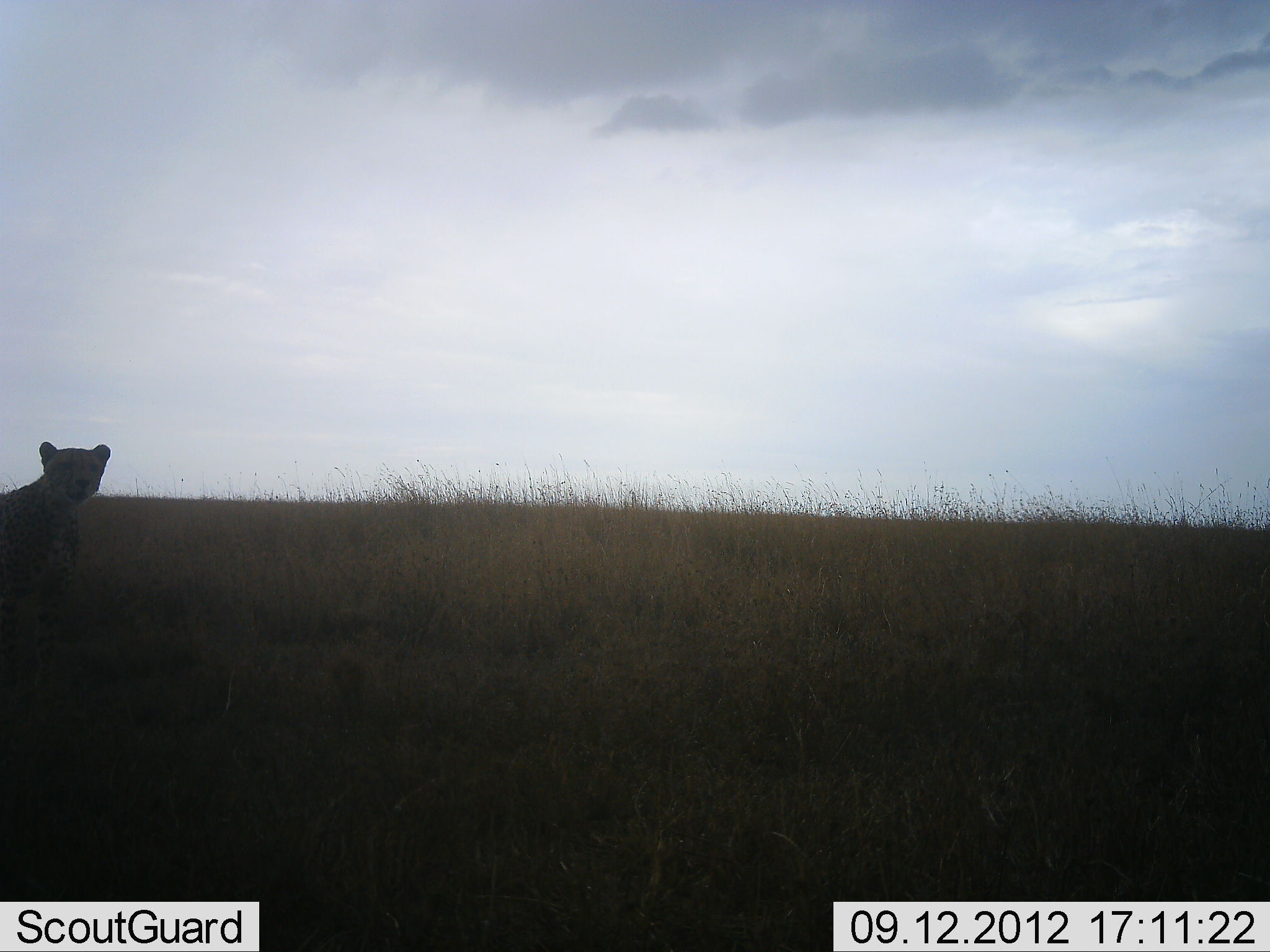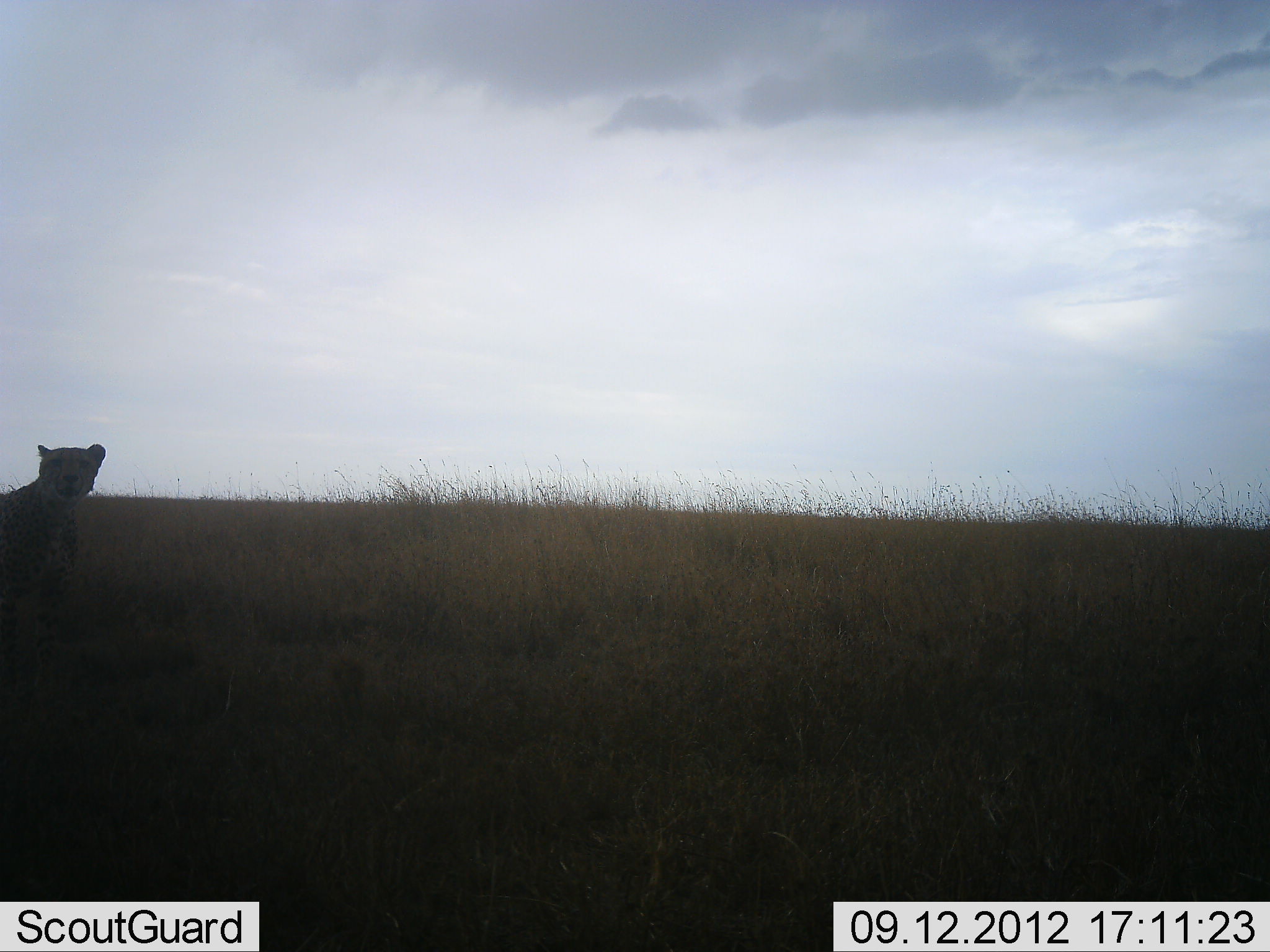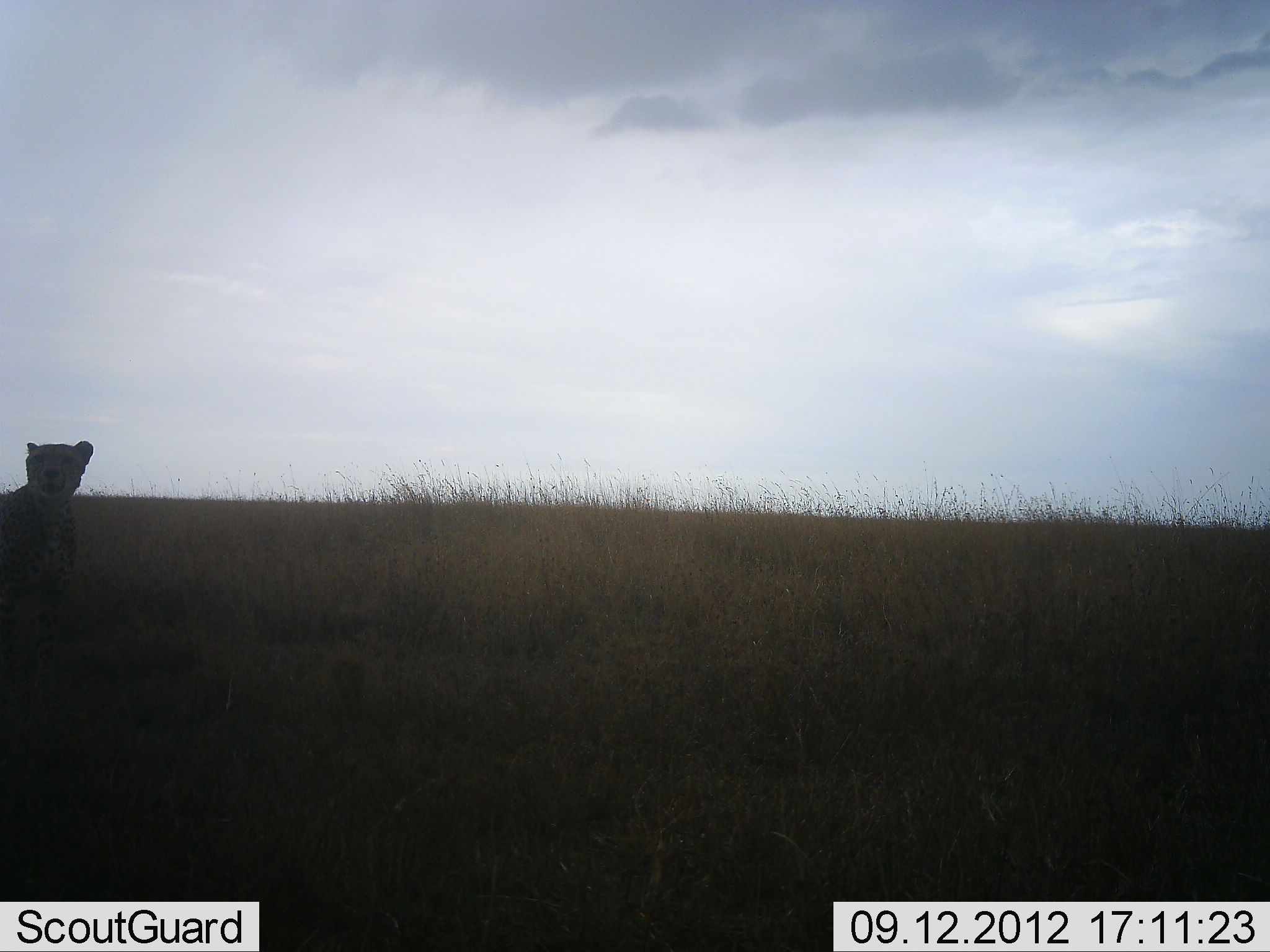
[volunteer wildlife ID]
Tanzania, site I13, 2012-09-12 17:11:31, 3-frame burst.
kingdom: Animalia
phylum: Chordata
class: Mammalia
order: Carnivora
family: Felidae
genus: Acinonyx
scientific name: Acinonyx jubatus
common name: cheetah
Cheetah (Acinonyx jubatus), count 1. Behavior (volunteer vote fractions): standing 70%, resting 40%, moving 0%, interacting 0%. Young present (vote fraction): 0%. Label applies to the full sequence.